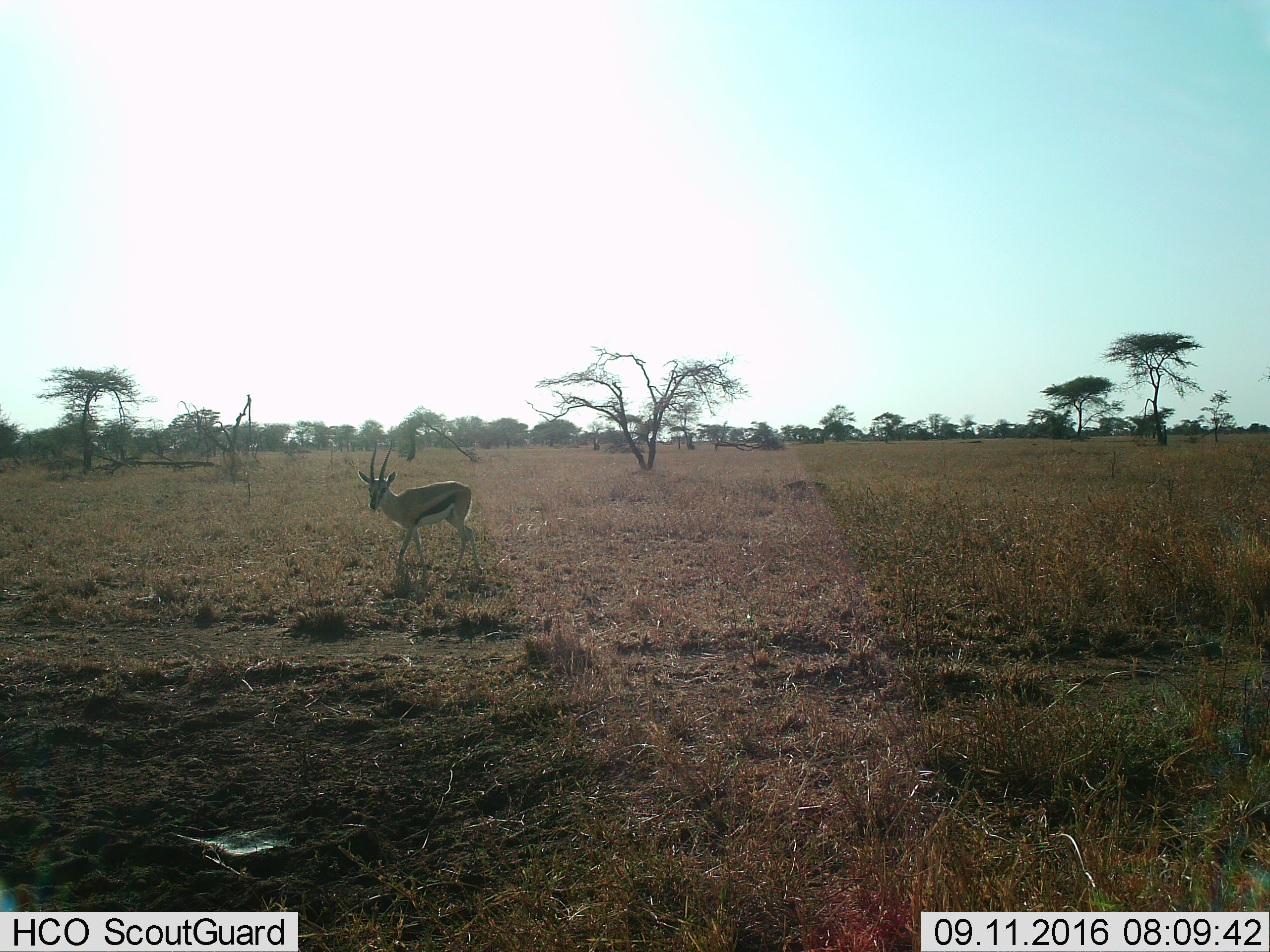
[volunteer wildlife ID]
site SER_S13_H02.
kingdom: Animalia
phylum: Chordata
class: Mammalia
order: Artiodactyla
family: Bovidae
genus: Eudorcas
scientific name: Eudorcas thomsonii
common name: thomson's gazelle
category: gazellethomsons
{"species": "gazellethomsons (thomson's gazelle) (Eudorcas thomsonii)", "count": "1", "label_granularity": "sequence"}